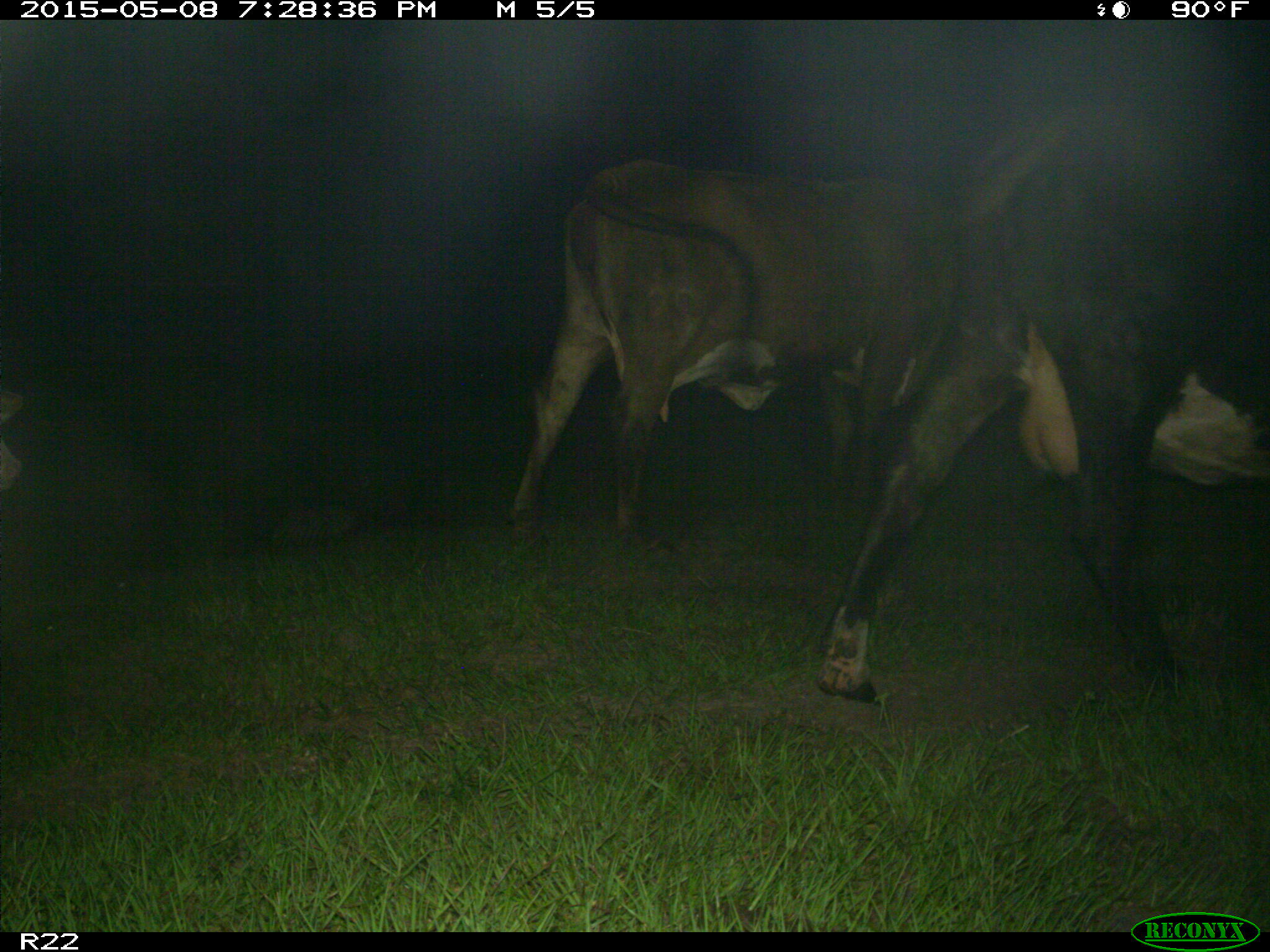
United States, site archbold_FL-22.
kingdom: Animalia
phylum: Chordata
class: Mammalia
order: Artiodactyla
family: Bovidae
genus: Bos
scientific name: Bos taurus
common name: domestic cow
Bos taurus (domestic cow).